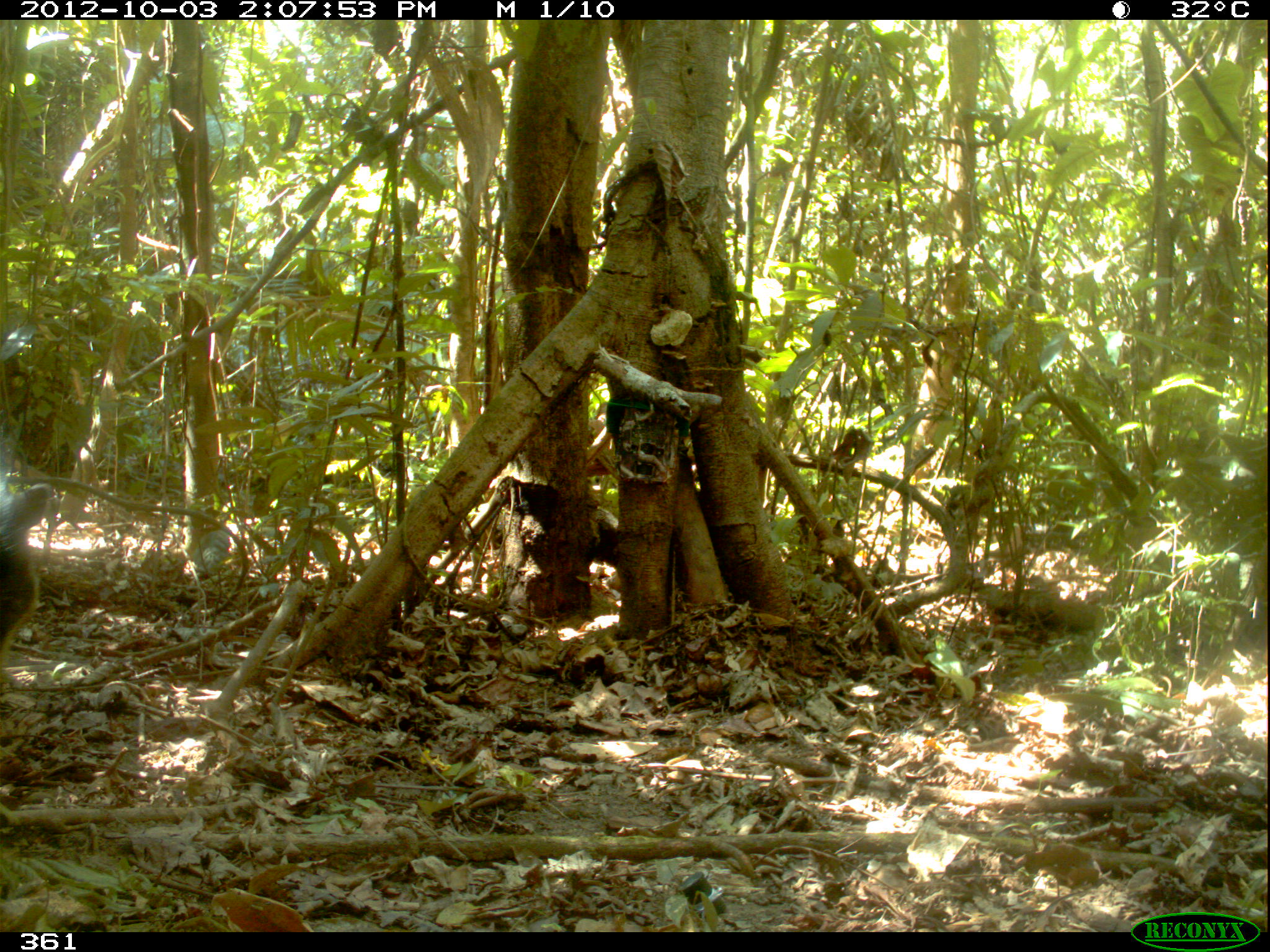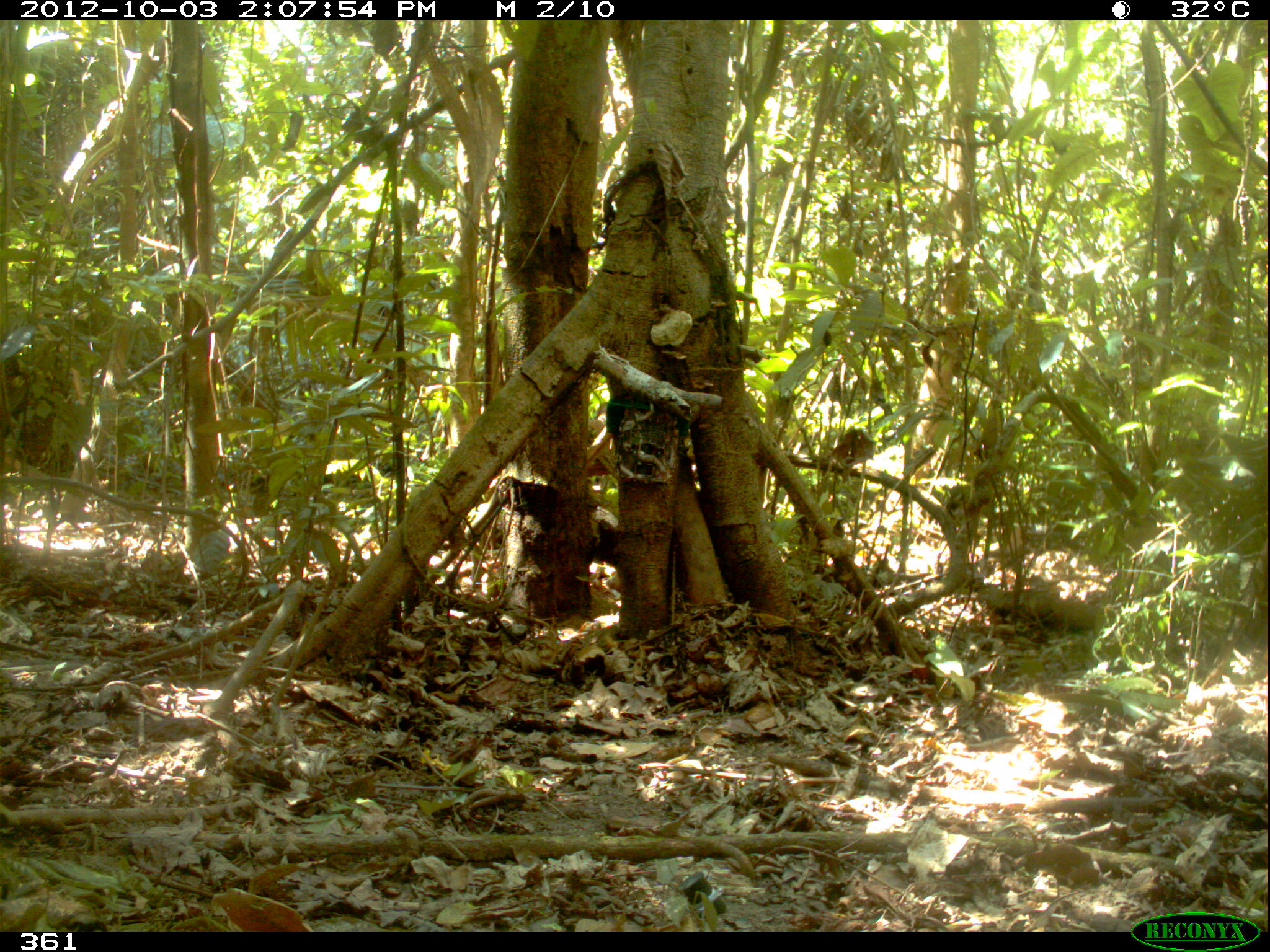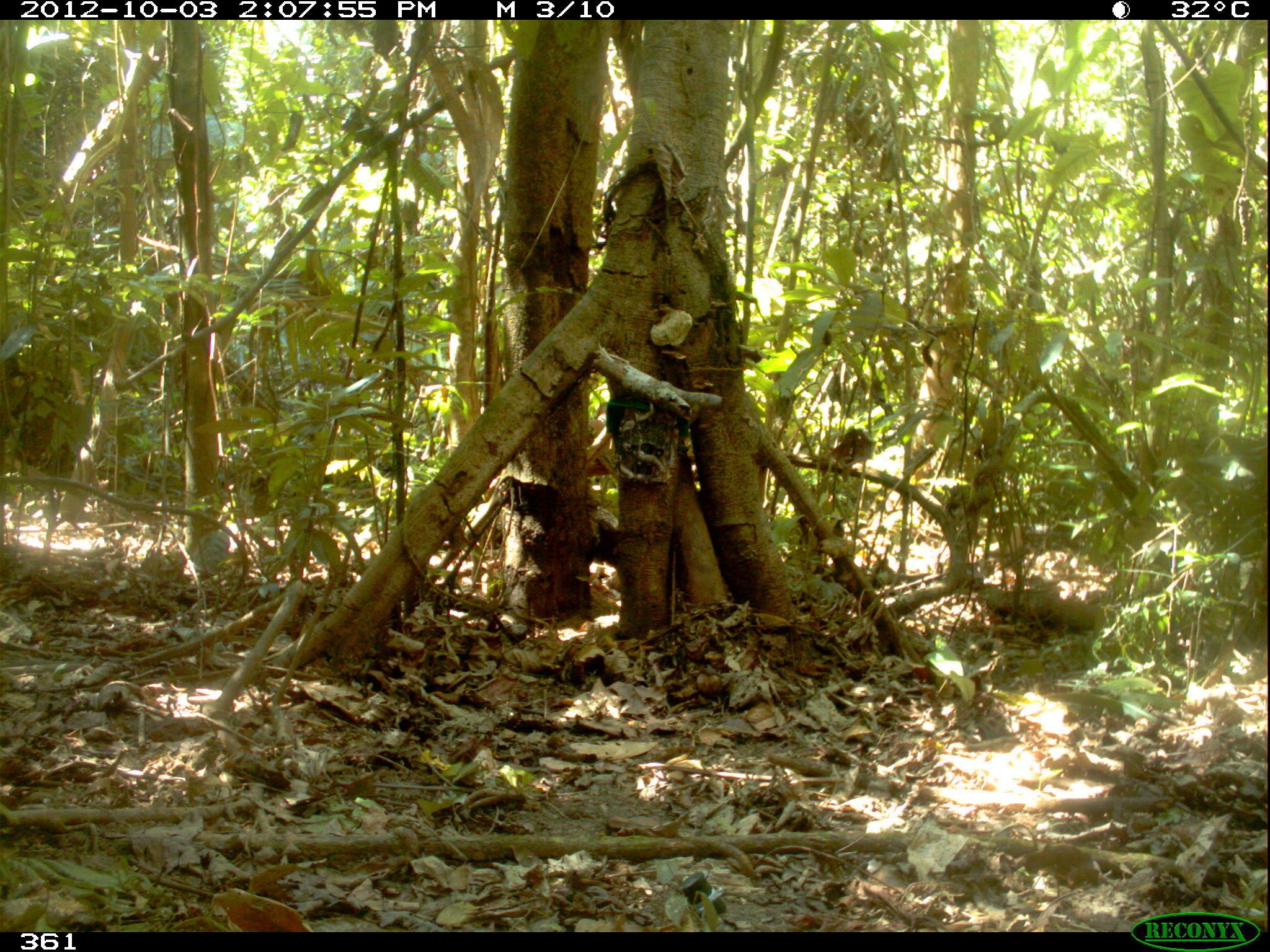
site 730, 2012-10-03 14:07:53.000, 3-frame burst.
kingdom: Animalia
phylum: Chordata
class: Mammalia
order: Artiodactyla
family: Tayassuidae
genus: Tayassu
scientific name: Tayassu pecari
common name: white-lipped peccary